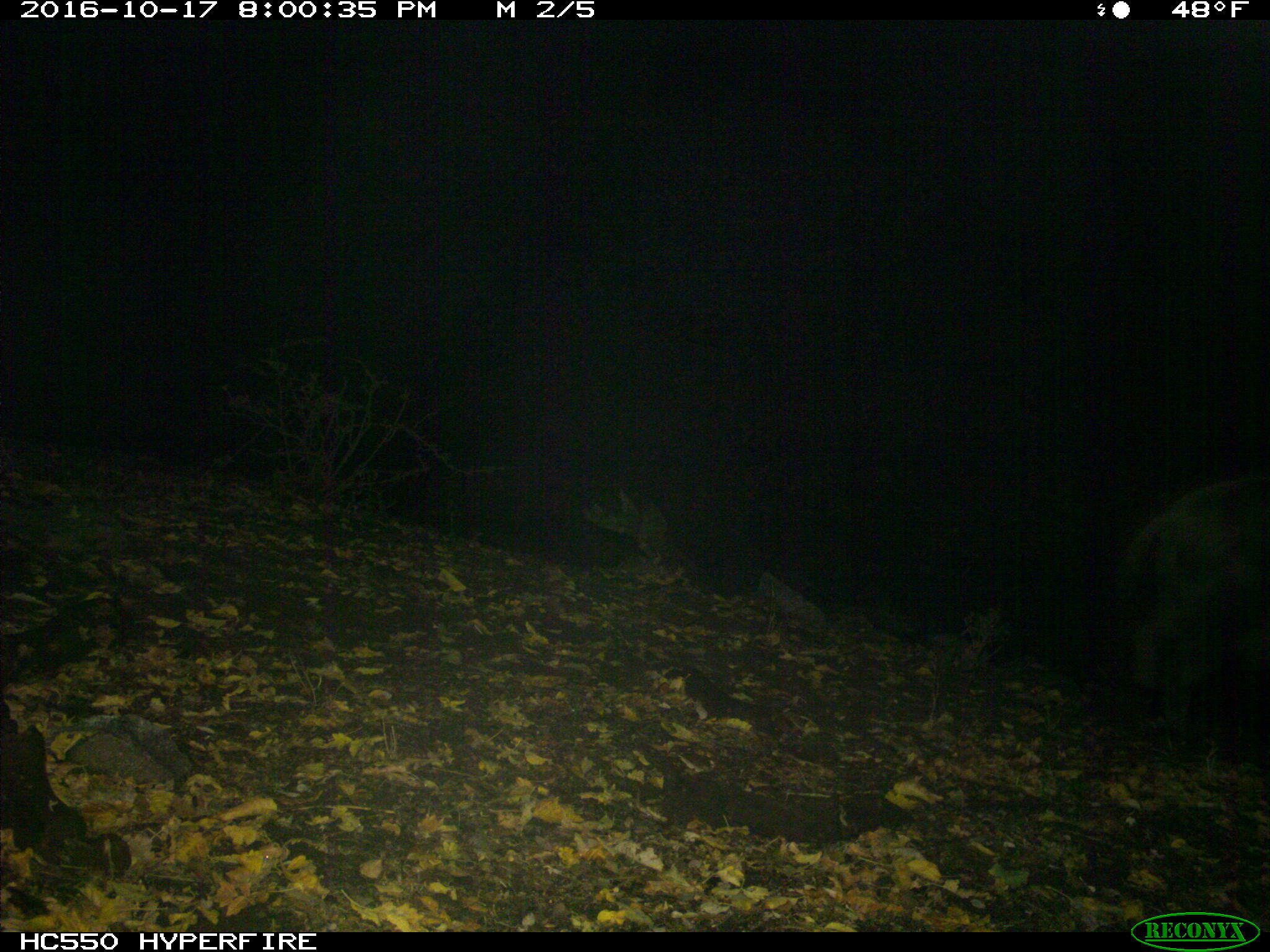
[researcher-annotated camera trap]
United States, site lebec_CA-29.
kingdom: Animalia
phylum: Chordata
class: Mammalia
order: Artiodactyla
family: Suidae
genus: Sus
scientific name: Sus scrofa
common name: wild boar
Sus scrofa (wild boar).